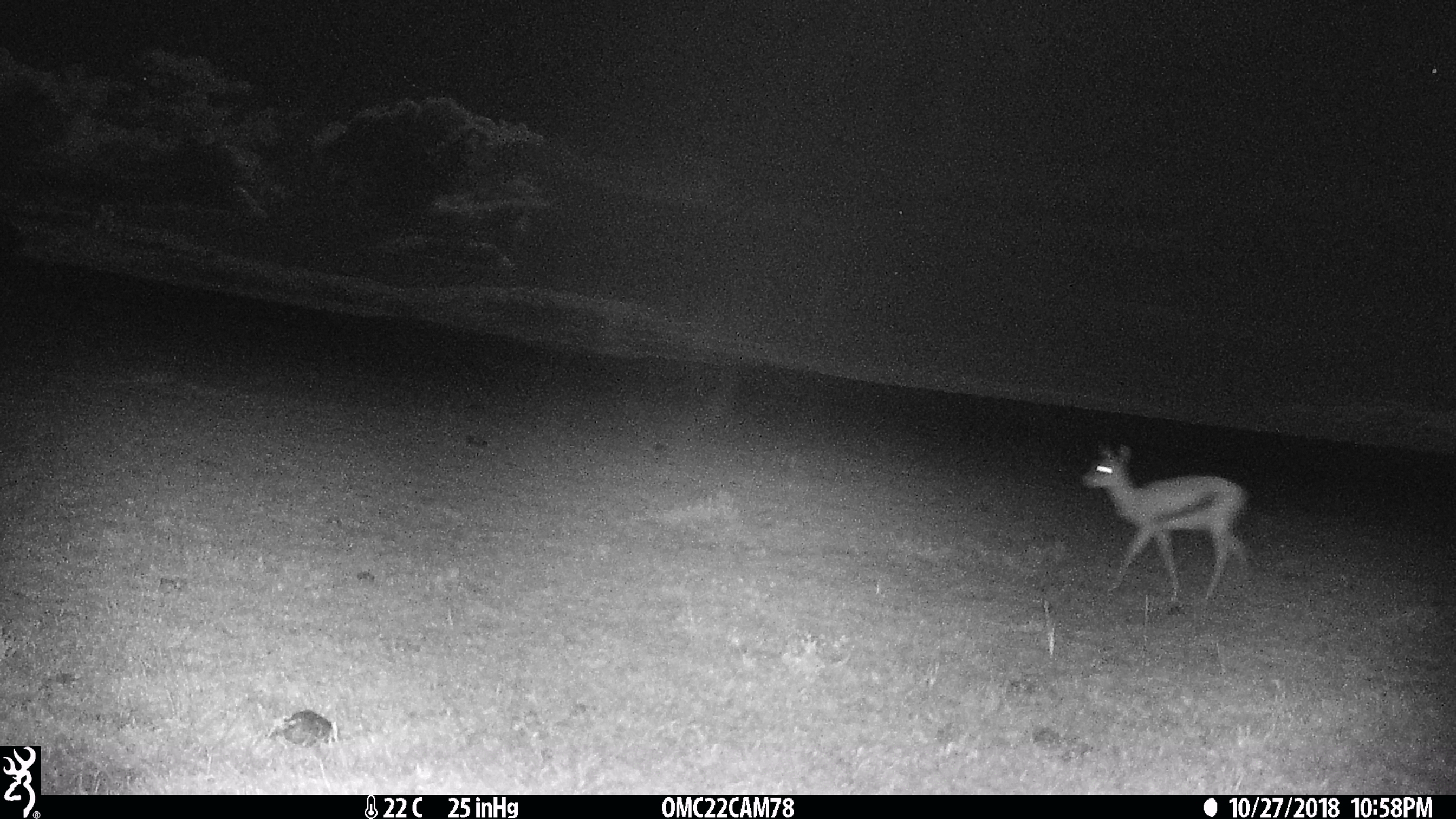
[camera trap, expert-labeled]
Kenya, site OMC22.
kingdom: Animalia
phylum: Chordata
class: Mammalia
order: Artiodactyla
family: Bovidae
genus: Eudorcas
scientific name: Eudorcas thomsonii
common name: thomon's gazelle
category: gazelle thomsons